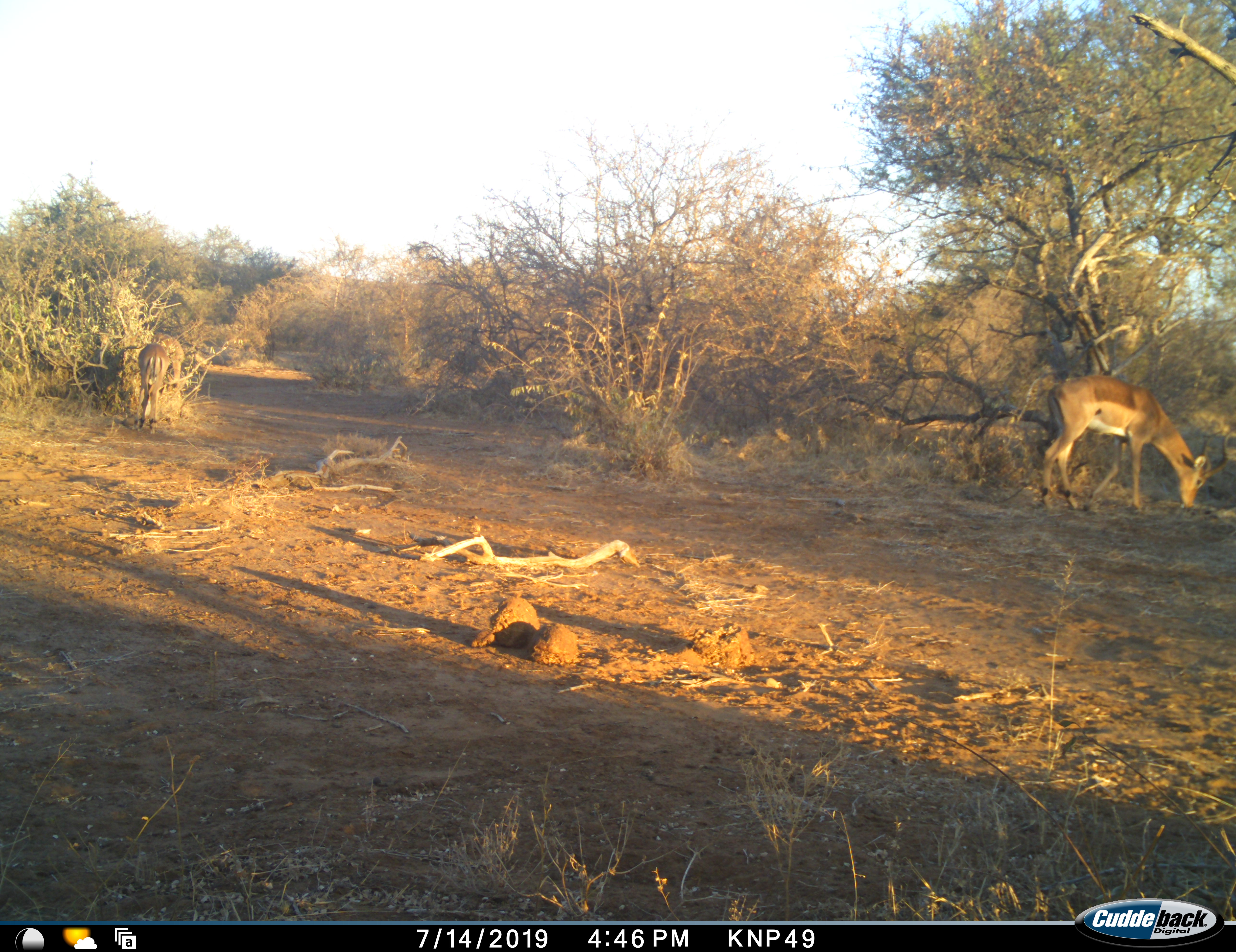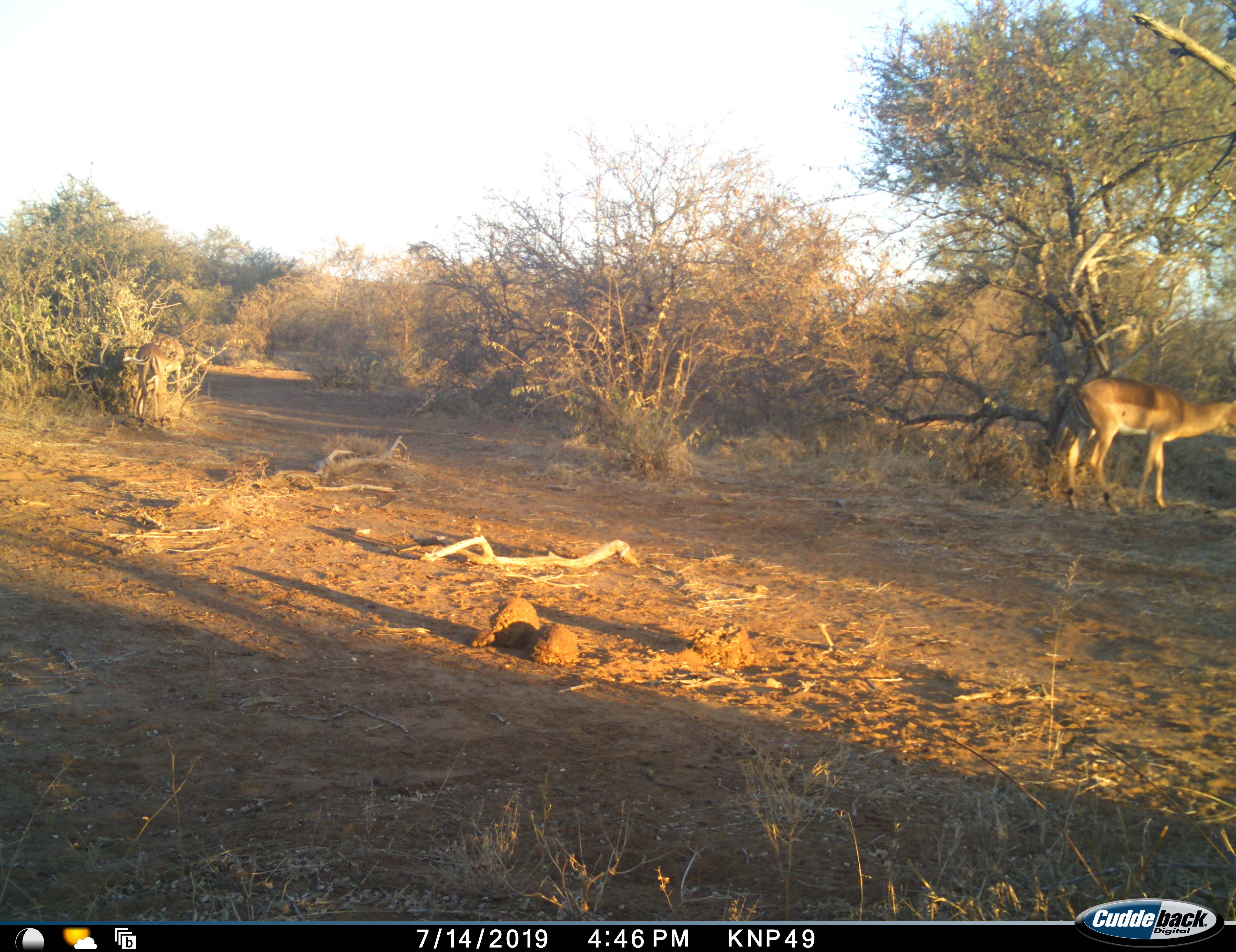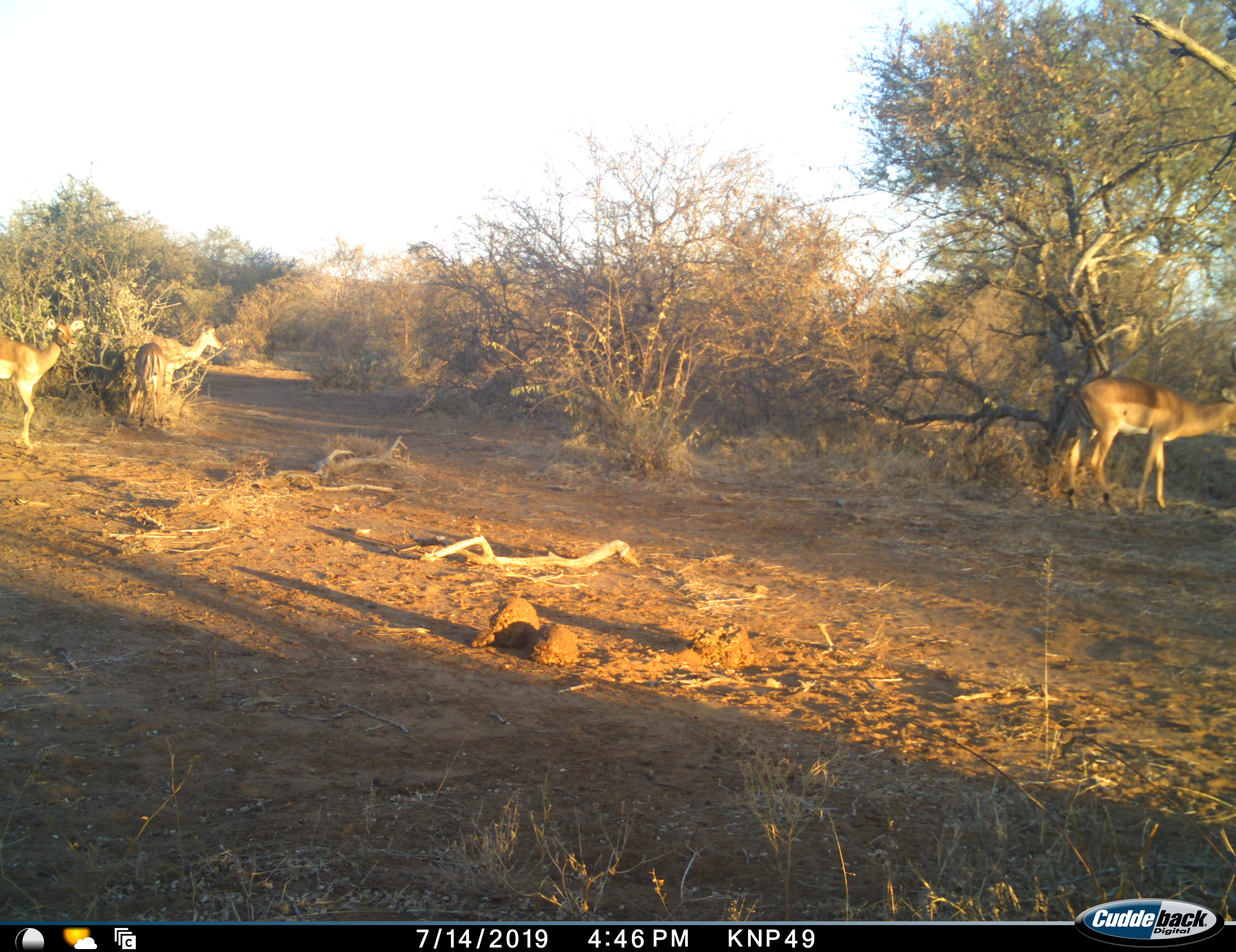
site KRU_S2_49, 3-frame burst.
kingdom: Animalia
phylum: Chordata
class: Mammalia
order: Artiodactyla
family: Bovidae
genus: Aepyceros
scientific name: Aepyceros melampus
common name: impala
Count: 3.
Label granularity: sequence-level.